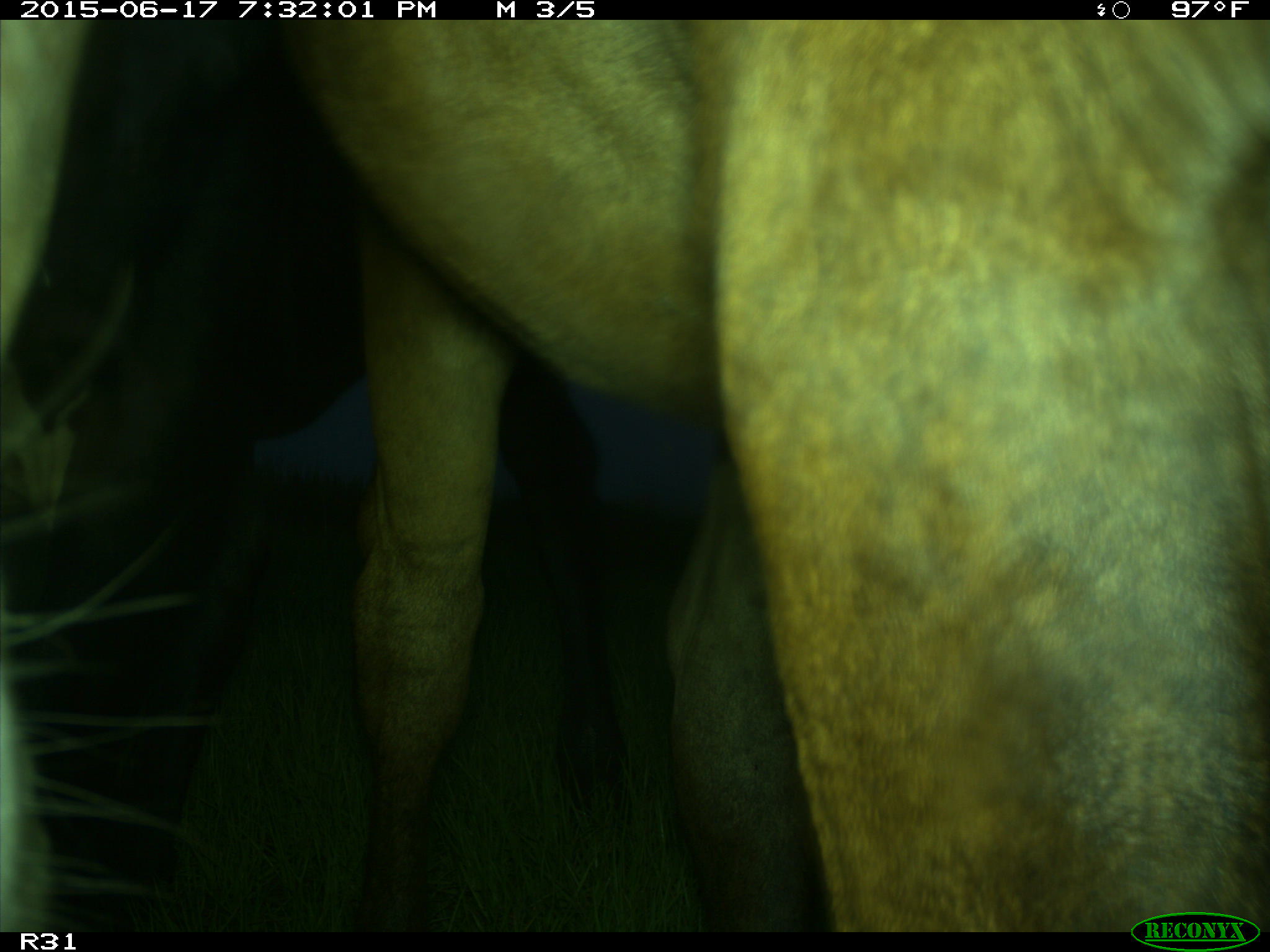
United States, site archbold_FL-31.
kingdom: Animalia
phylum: Chordata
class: Mammalia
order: Artiodactyla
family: Bovidae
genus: Bos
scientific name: Bos taurus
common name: domestic cow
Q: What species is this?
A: Bos taurus (domestic cow).